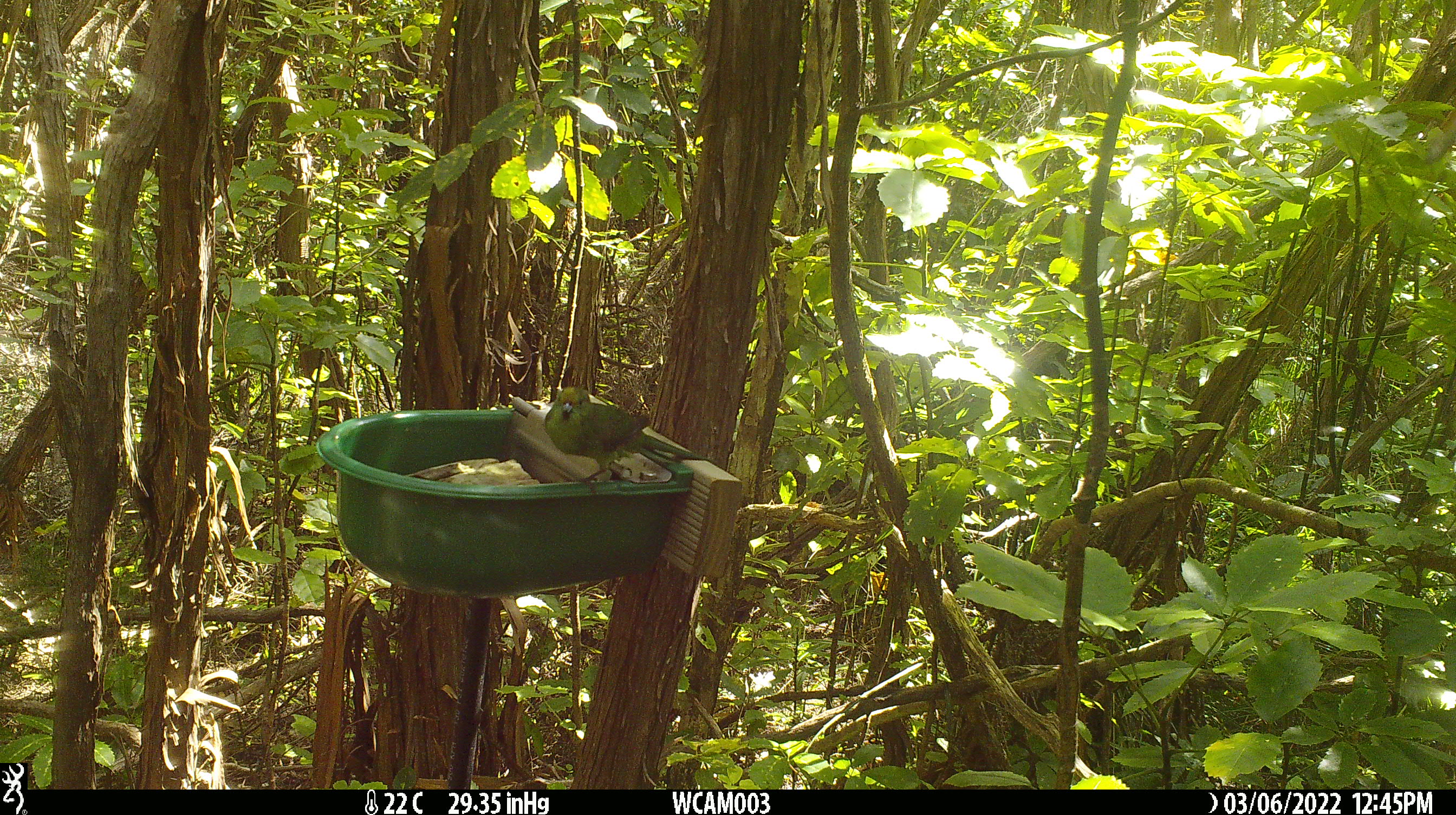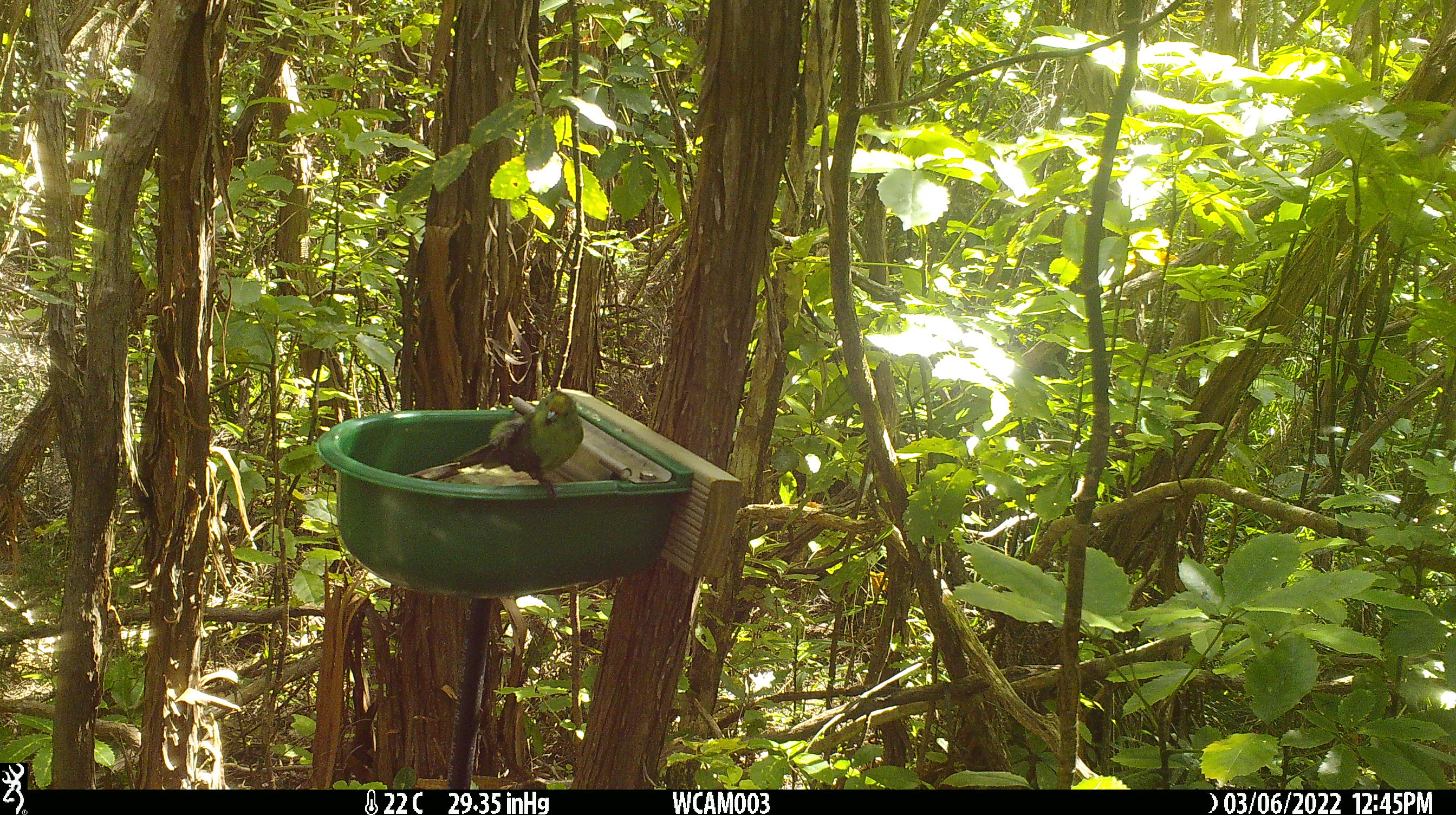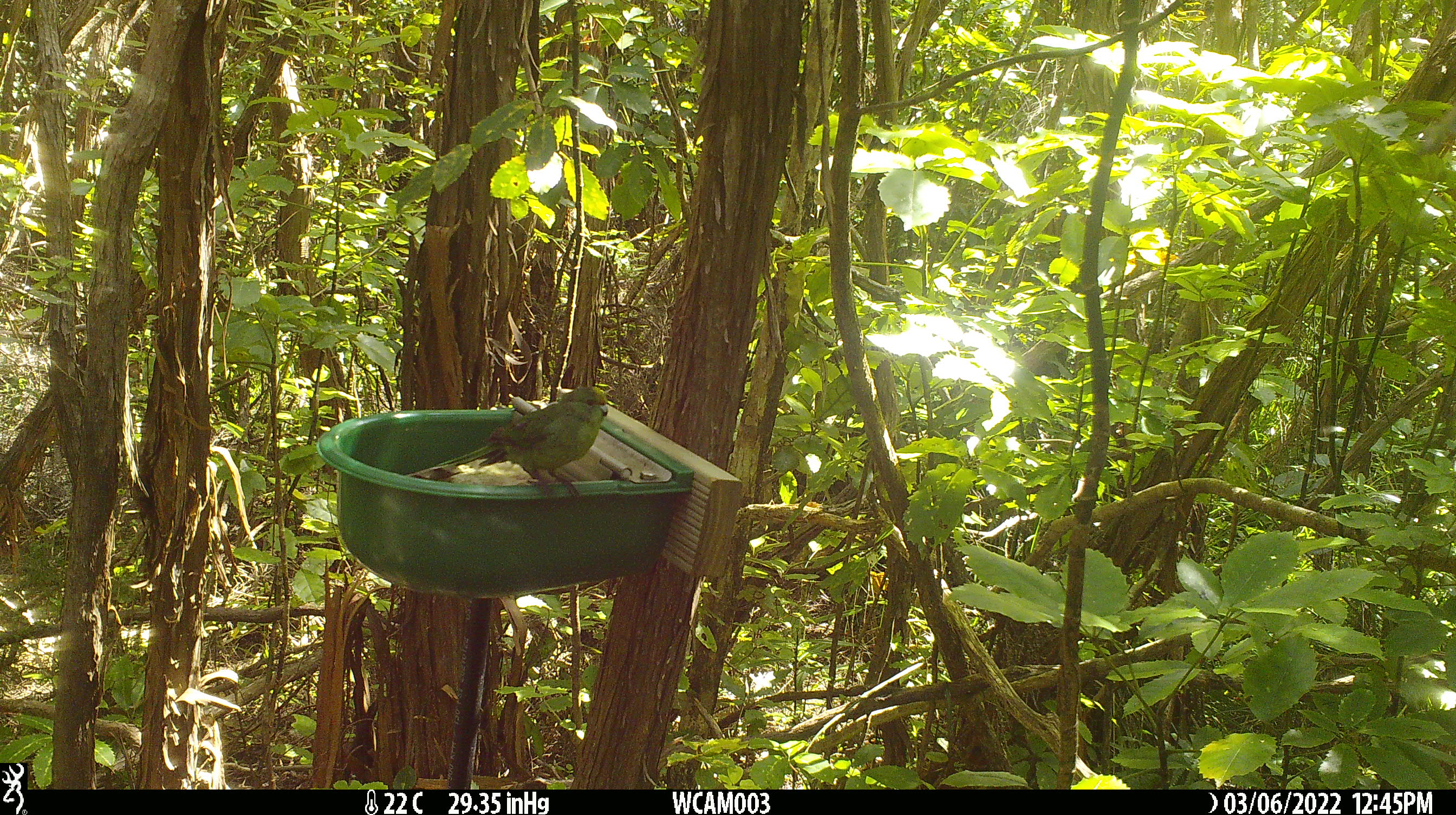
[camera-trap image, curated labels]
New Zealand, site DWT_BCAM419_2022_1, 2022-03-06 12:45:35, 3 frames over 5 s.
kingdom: Animalia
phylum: Chordata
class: Aves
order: Psittaciformes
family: Psittaculidae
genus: Cyanoramphus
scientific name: Cyanoramphus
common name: parakeet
Parakeet (Cyanoramphus).